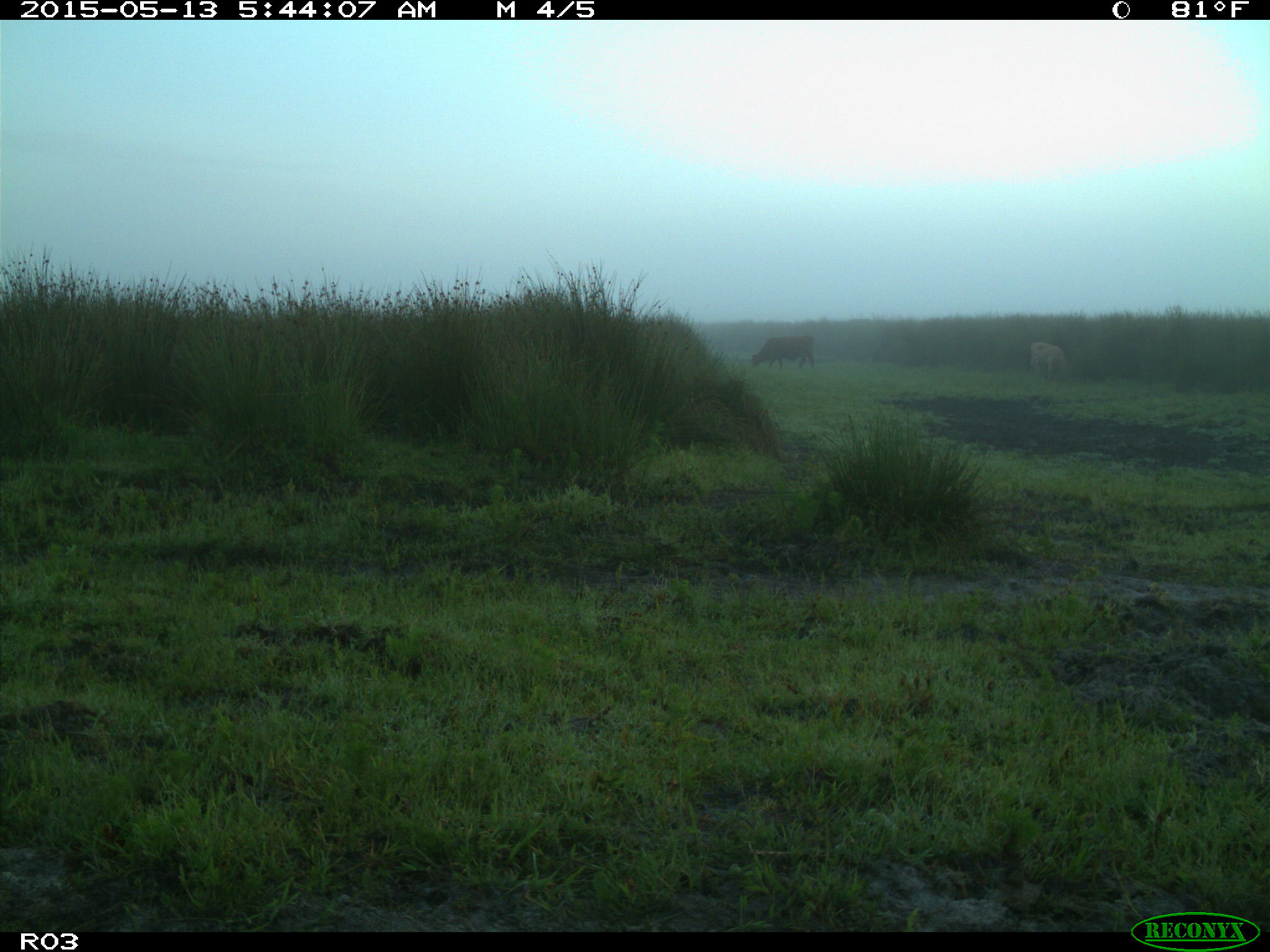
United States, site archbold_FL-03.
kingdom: Animalia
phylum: Chordata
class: Mammalia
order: Artiodactyla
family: Bovidae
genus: Bos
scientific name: Bos taurus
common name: domestic cow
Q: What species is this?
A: Bos taurus (domestic cow).